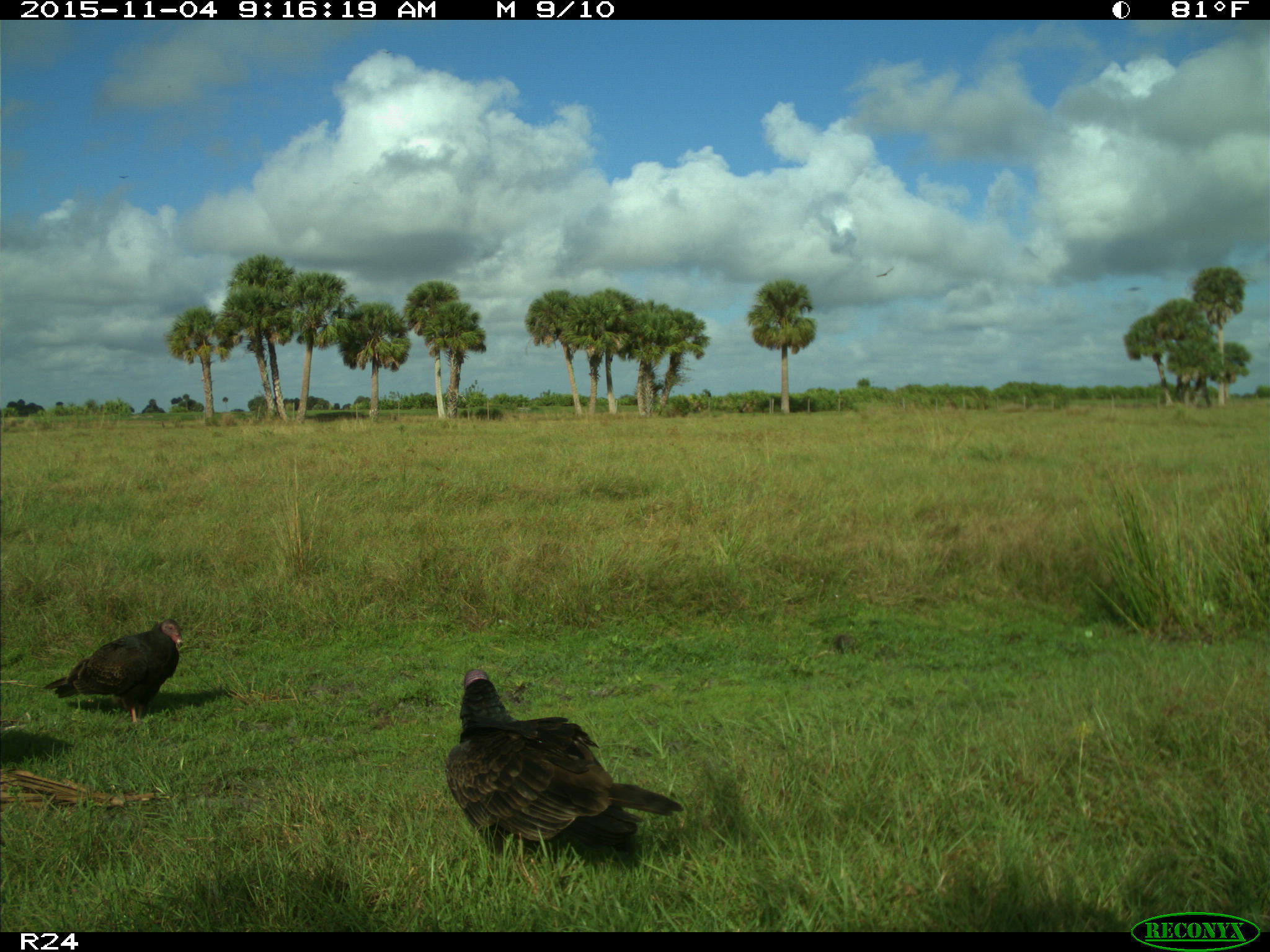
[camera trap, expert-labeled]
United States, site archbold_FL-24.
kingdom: Animalia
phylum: Chordata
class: Aves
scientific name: Aves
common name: birds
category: unidentified bird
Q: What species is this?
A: Unidentified bird (birds) (Aves).